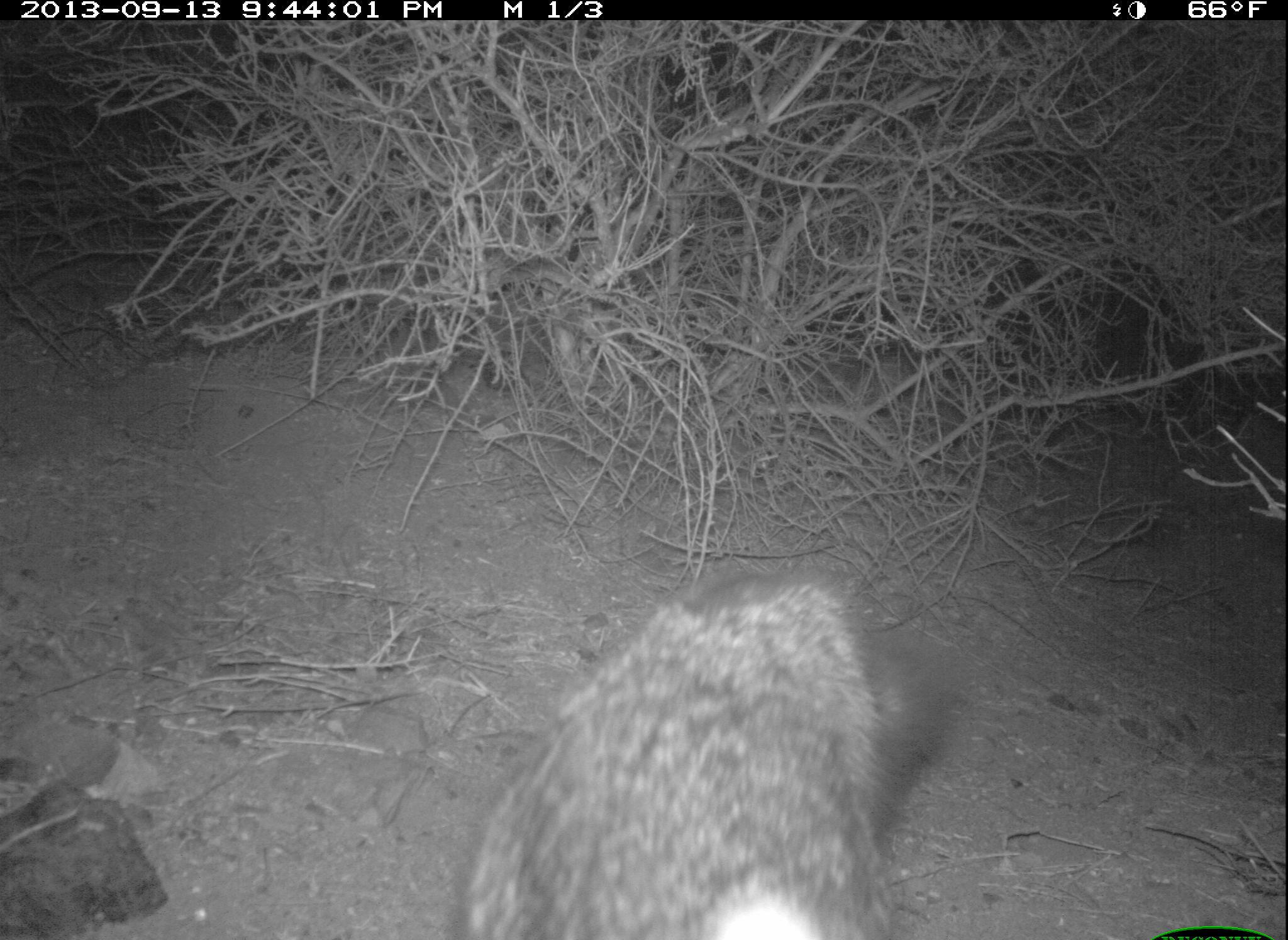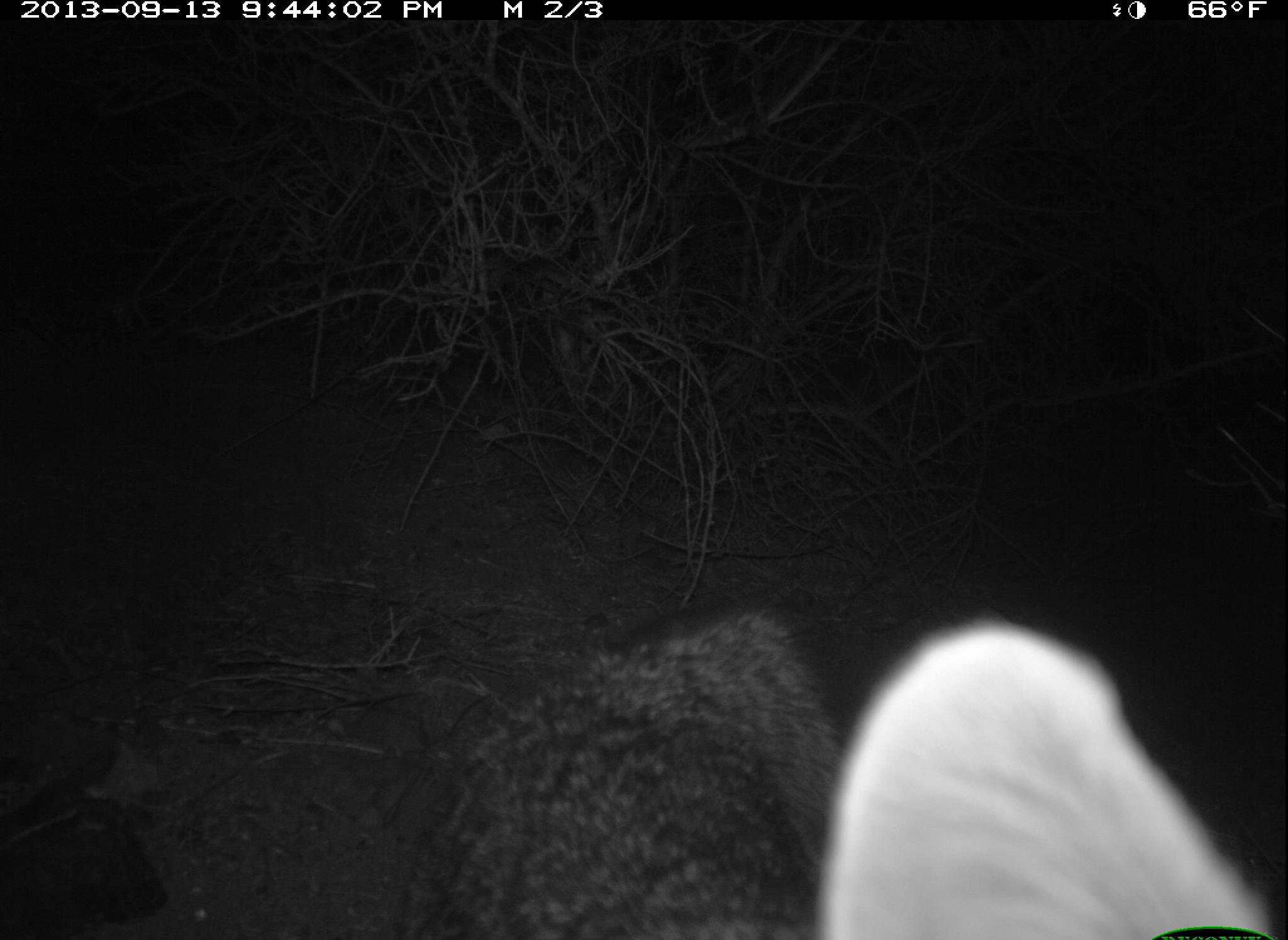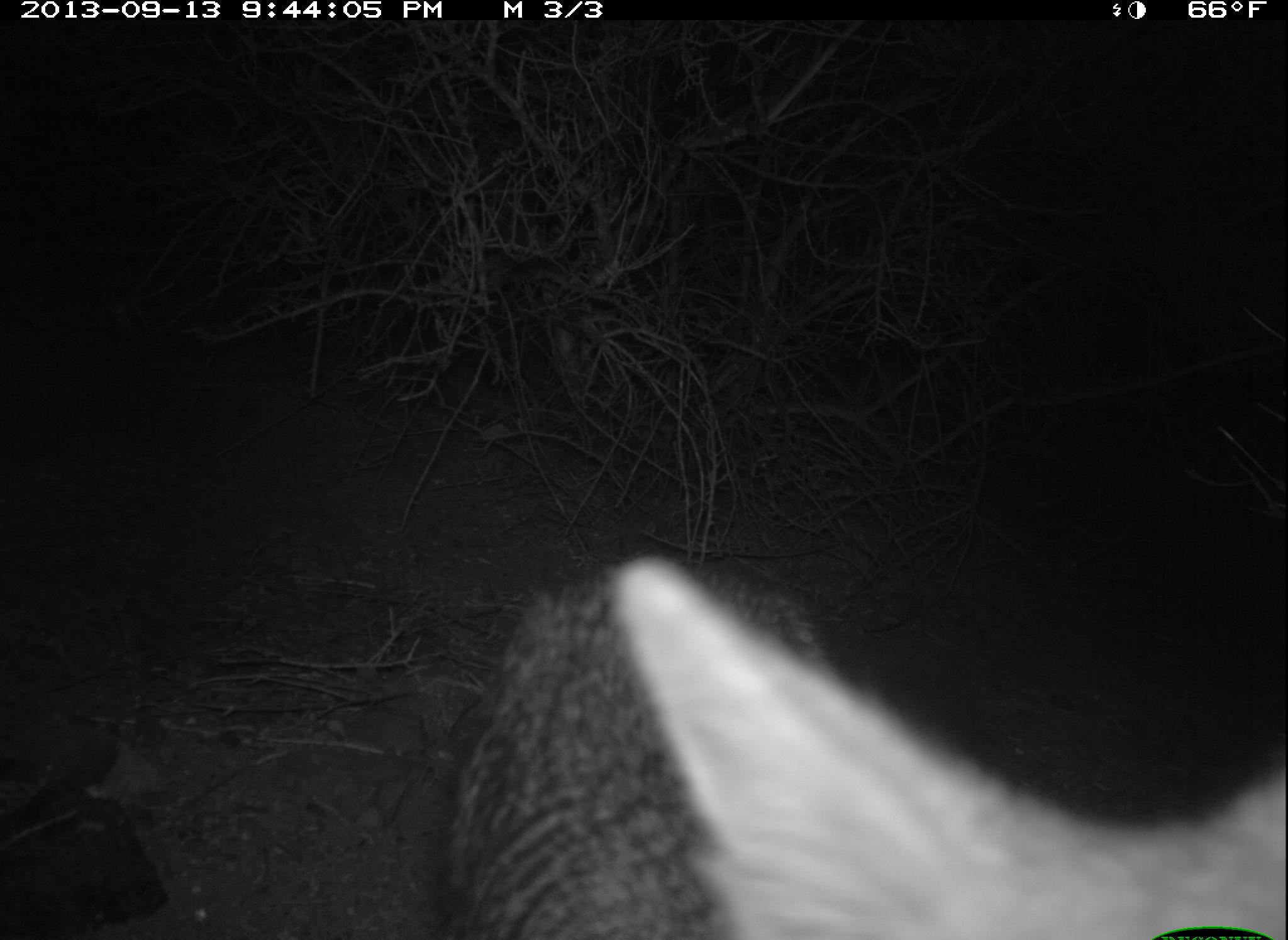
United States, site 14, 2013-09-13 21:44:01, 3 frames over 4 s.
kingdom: Animalia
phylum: Chordata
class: Mammalia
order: Carnivora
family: Canidae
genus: Urocyon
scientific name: Urocyon cinereoargenteus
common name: gray fox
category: fox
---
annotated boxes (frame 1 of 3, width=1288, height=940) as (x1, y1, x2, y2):
fox: (456, 570, 975, 940)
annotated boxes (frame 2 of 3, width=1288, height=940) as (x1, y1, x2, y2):
fox: (395, 616, 1288, 939)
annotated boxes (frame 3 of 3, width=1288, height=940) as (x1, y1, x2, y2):
fox: (438, 557, 1287, 939)